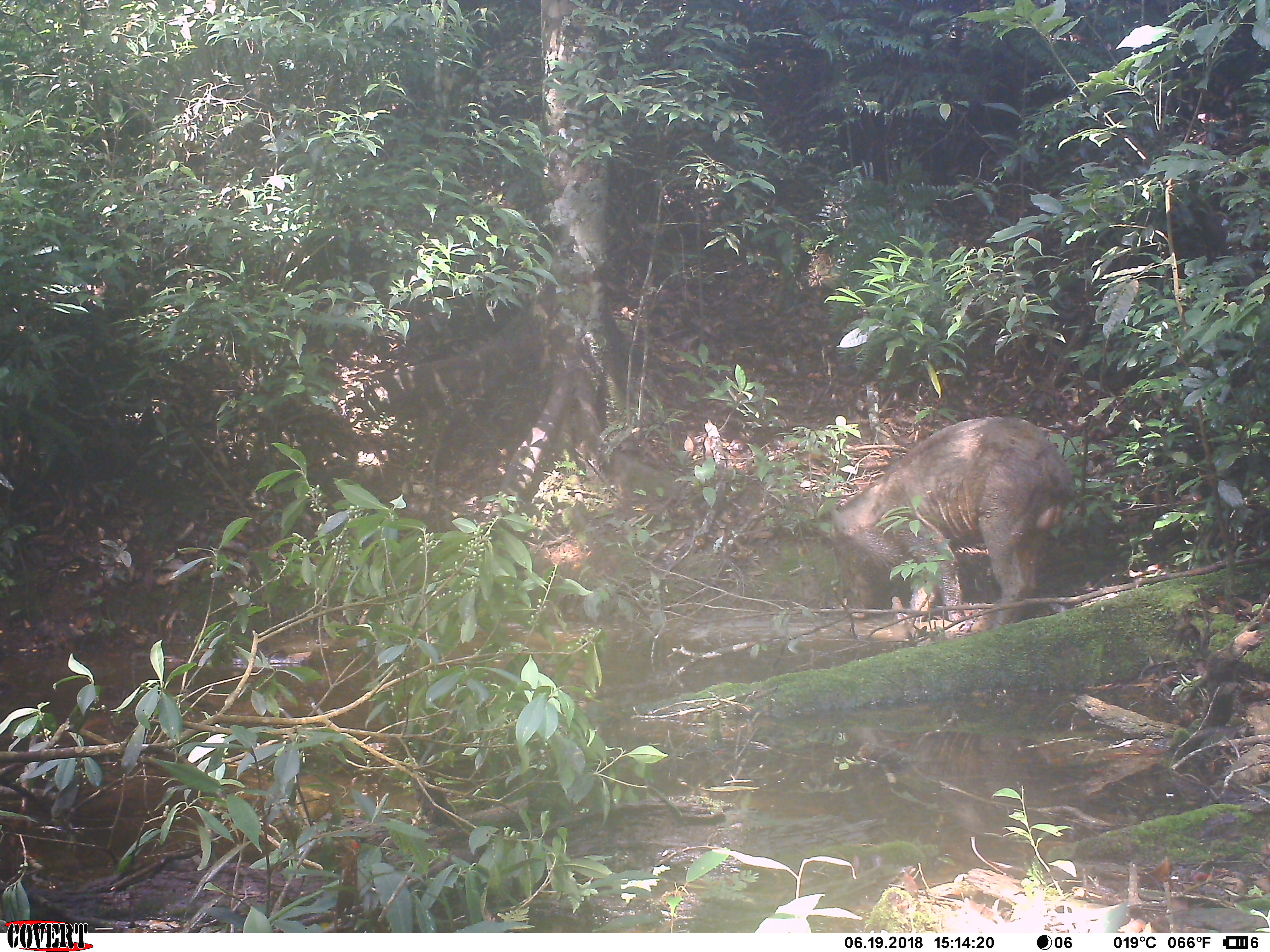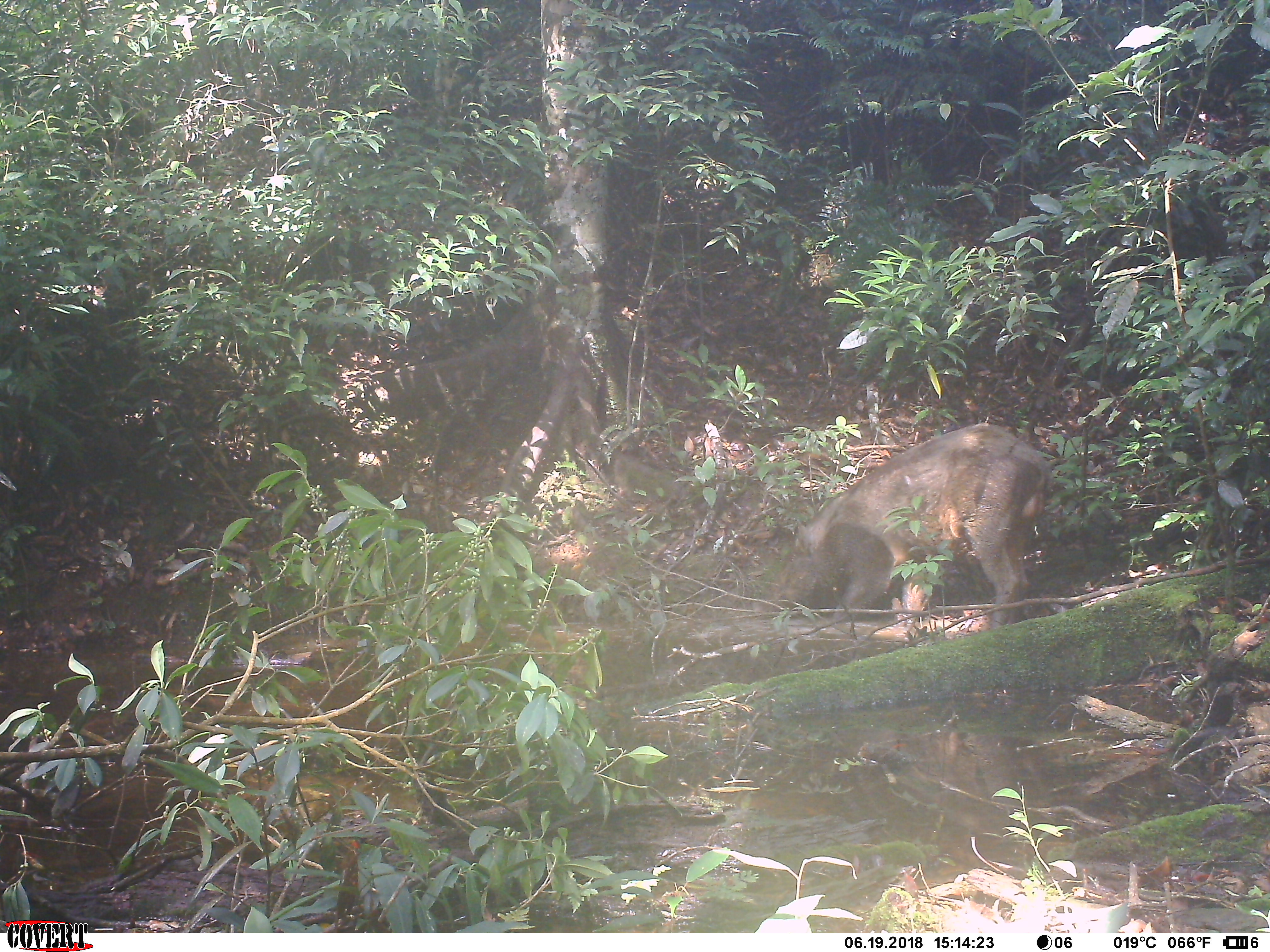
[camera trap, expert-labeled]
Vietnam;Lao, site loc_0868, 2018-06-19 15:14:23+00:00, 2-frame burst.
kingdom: Animalia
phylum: Chordata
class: Mammalia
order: Artiodactyla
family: Suidae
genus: Sus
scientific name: Sus scrofa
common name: eurasian wild pig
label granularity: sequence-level